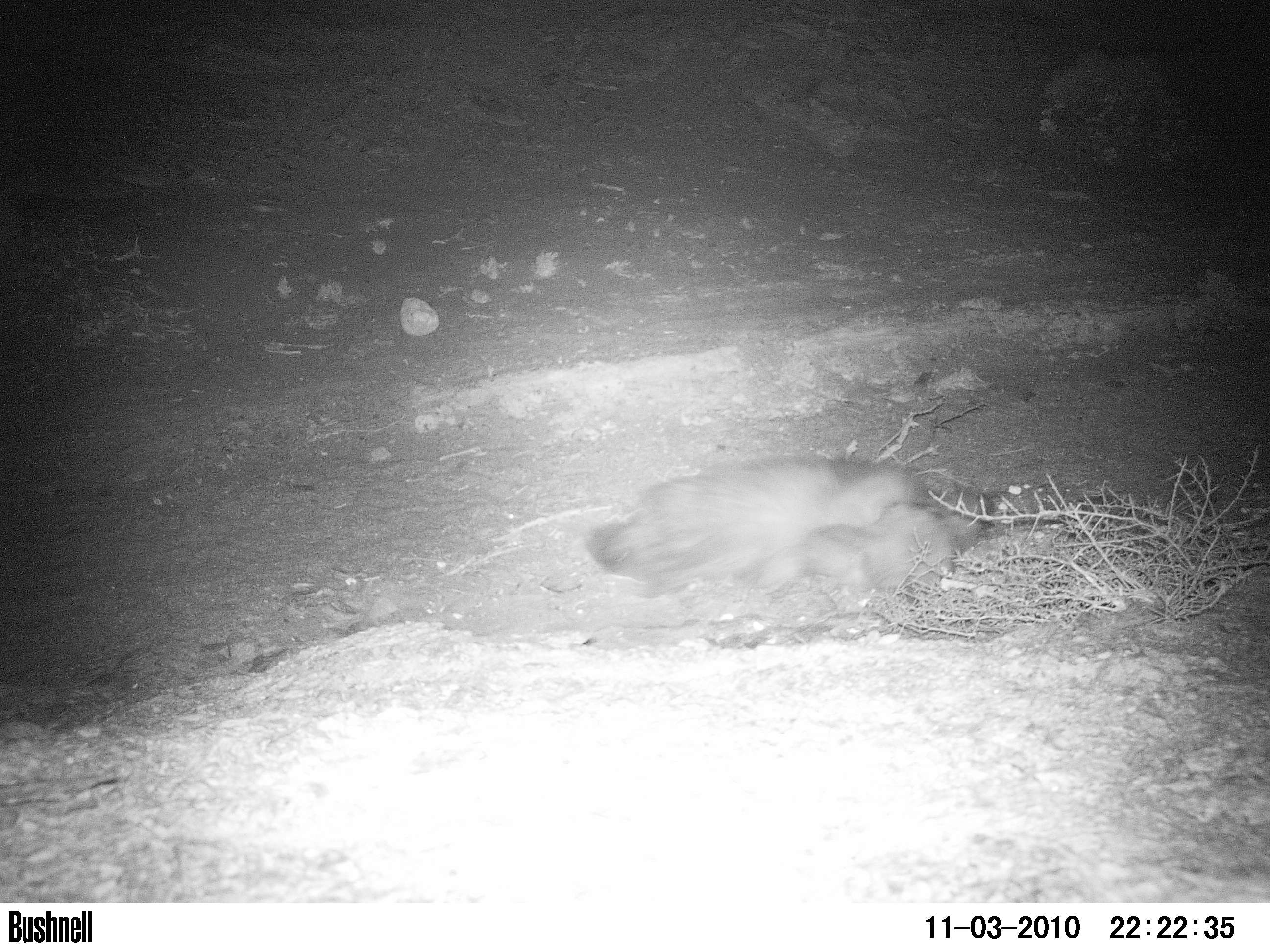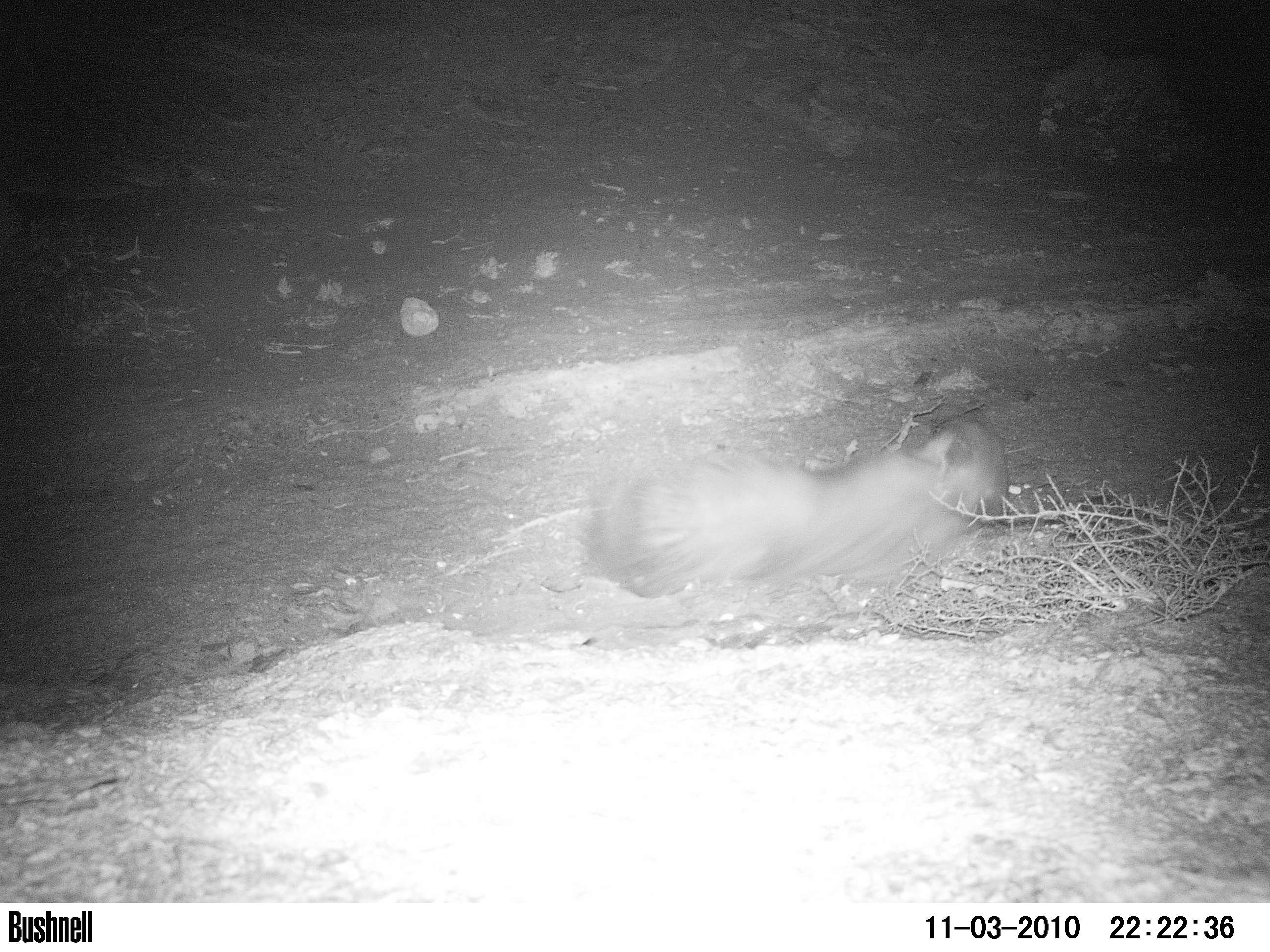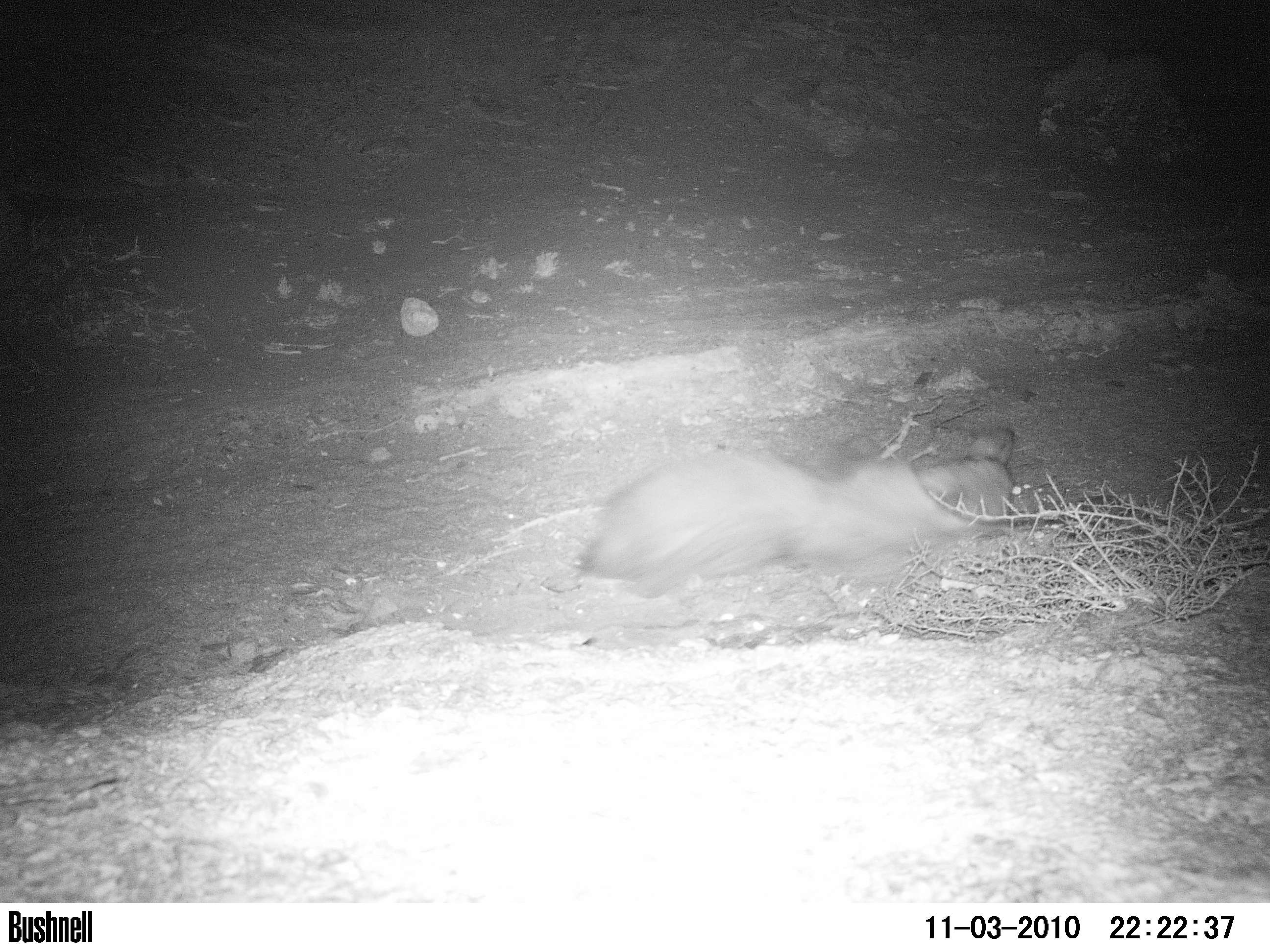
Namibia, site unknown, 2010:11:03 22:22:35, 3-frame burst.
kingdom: Animalia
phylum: Chordata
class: Mammalia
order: Carnivora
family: Hyaenidae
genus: Parahyaena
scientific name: Parahyaena brunnea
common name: brown hyena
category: hyaena brunnea